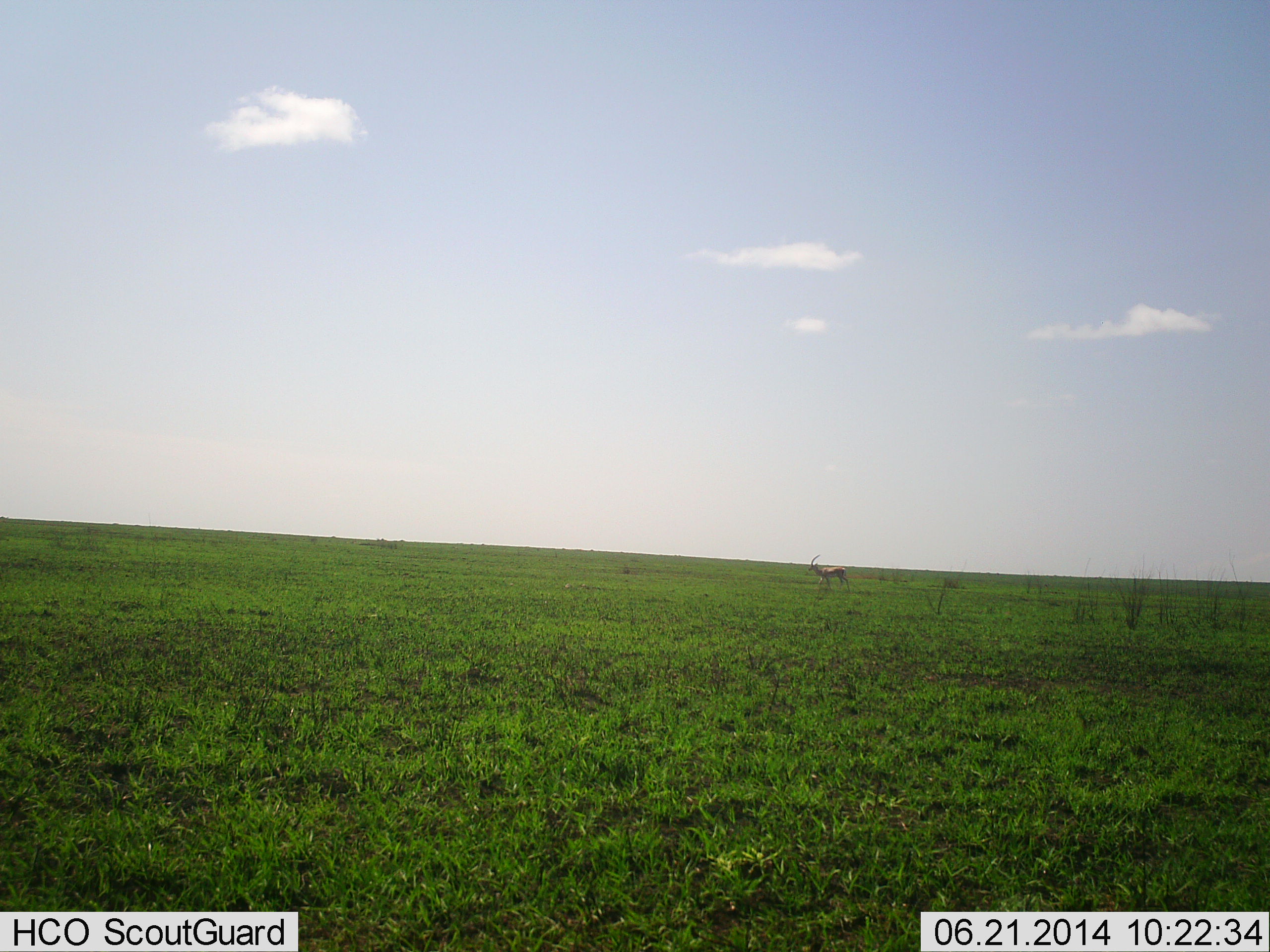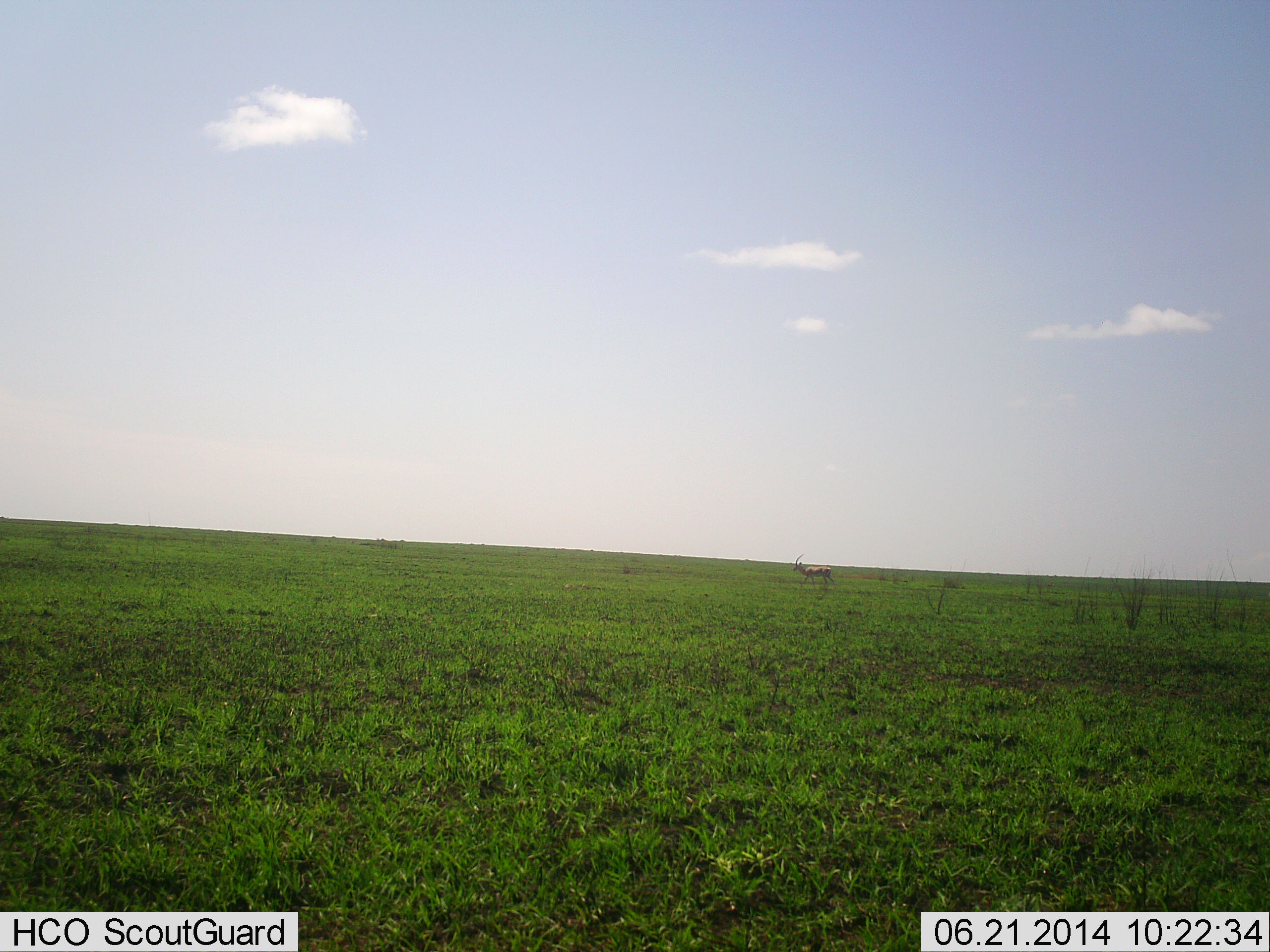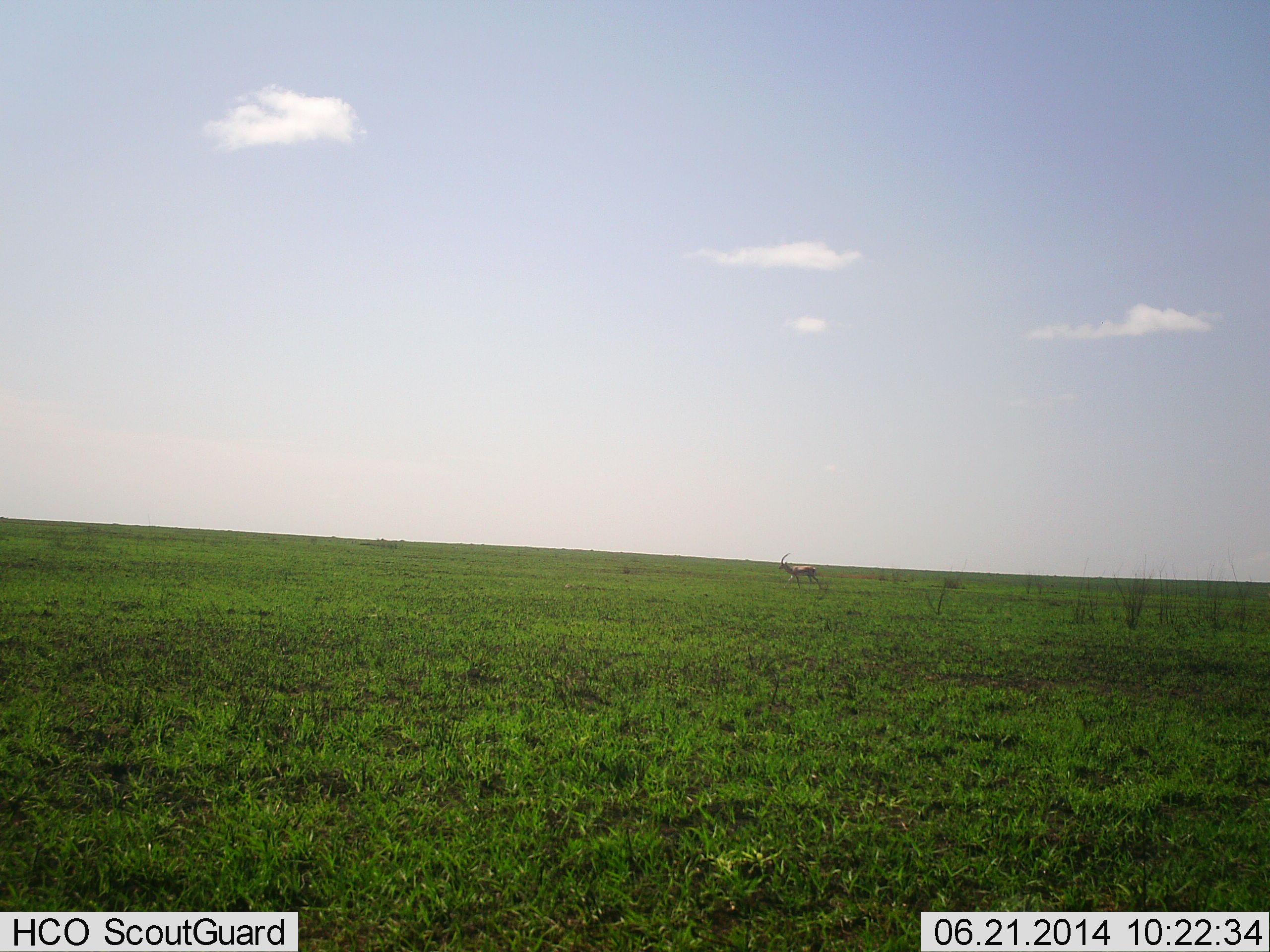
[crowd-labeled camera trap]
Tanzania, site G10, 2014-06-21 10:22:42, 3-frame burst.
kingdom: Animalia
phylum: Chordata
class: Mammalia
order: Artiodactyla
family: Bovidae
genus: Eudorcas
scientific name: Eudorcas thomsonii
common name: thomson's gazelle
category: gazellethomsons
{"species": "gazellethomsons (thomson's gazelle) (Eudorcas thomsonii)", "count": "1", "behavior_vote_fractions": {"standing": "0%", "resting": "0%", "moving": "100%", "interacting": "0%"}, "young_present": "0%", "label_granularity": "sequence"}